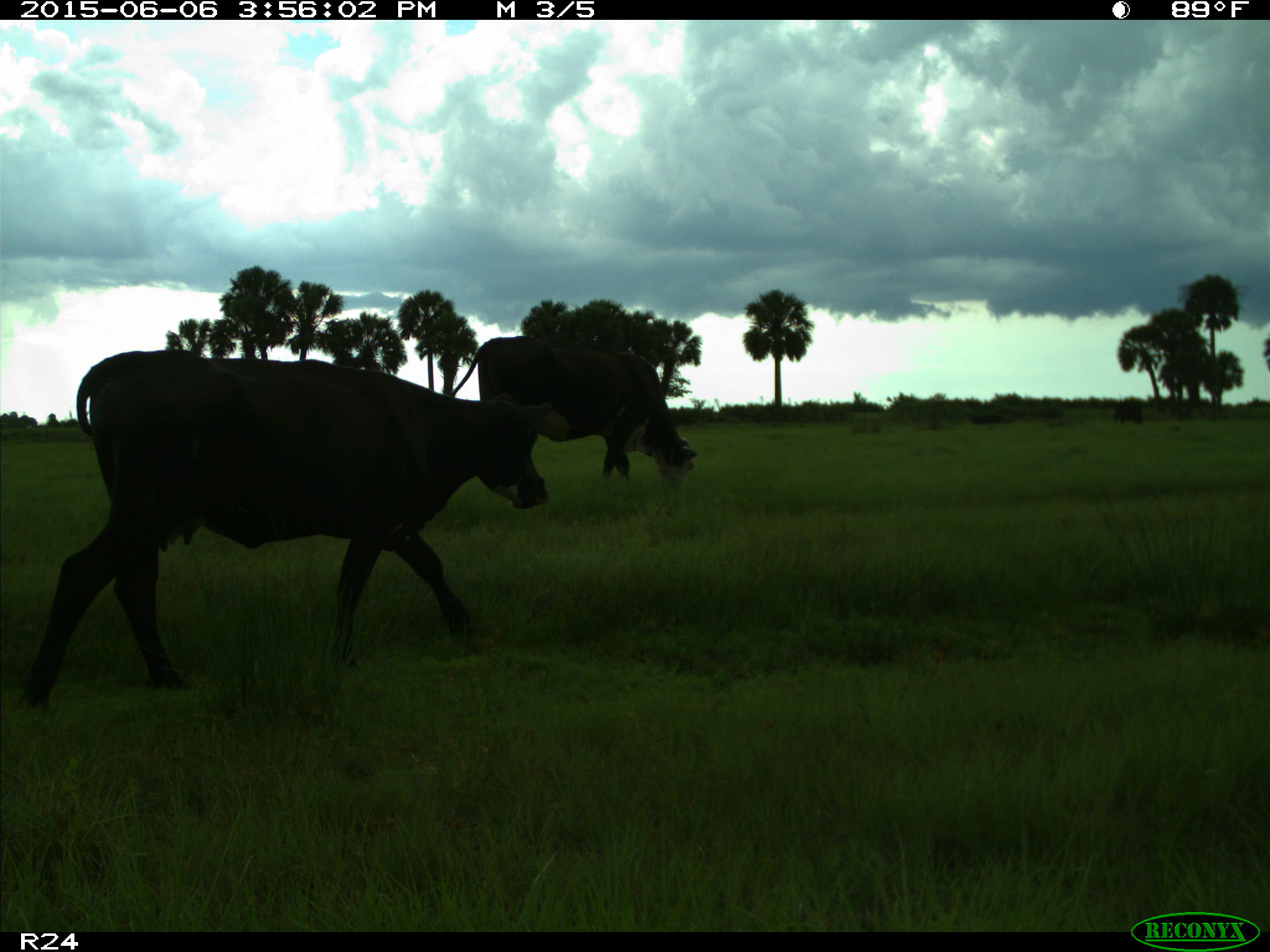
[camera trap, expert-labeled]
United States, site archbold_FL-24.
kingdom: Animalia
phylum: Chordata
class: Mammalia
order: Artiodactyla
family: Bovidae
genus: Bos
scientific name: Bos taurus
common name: domestic cow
Bos taurus (domestic cow).